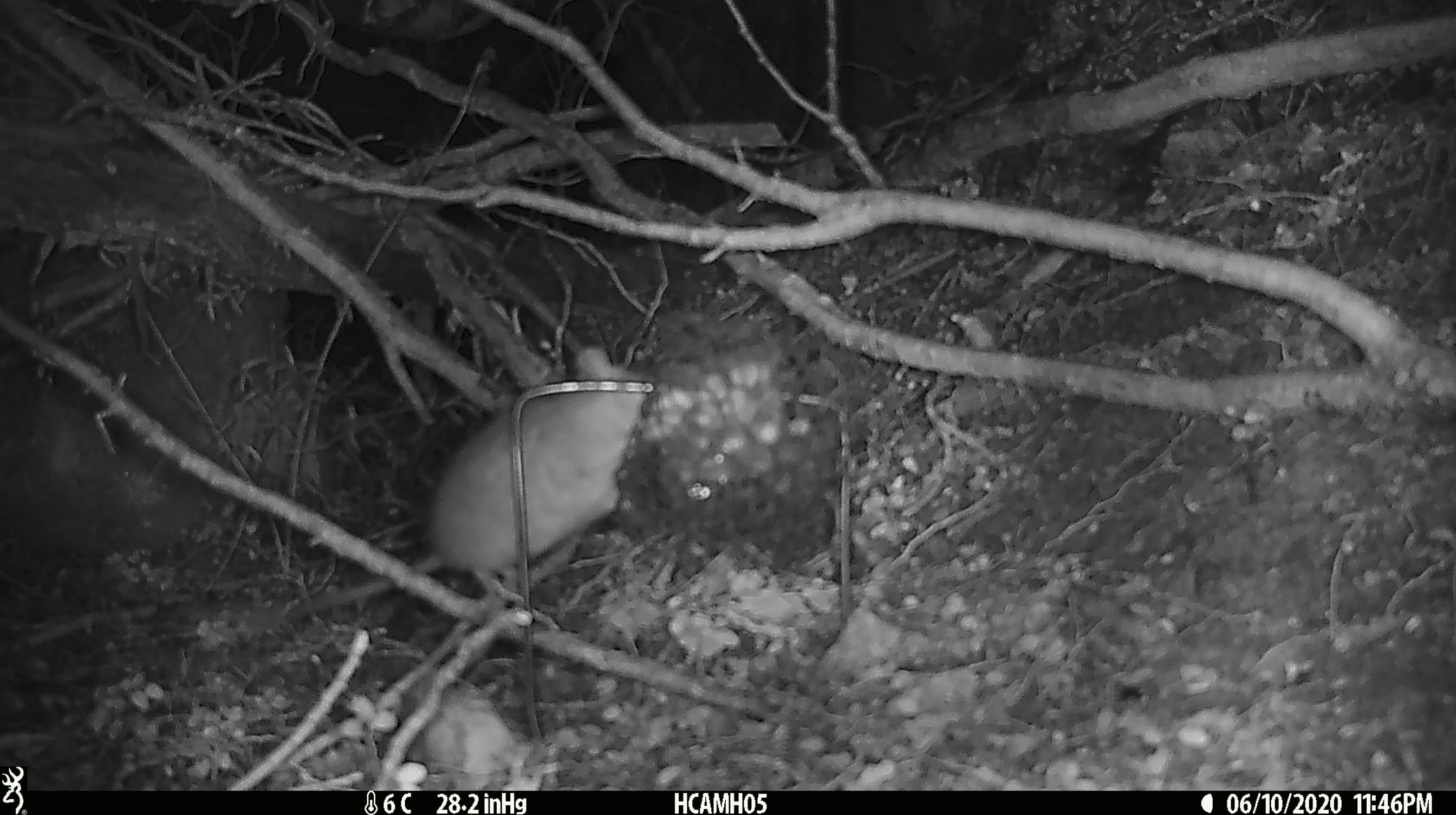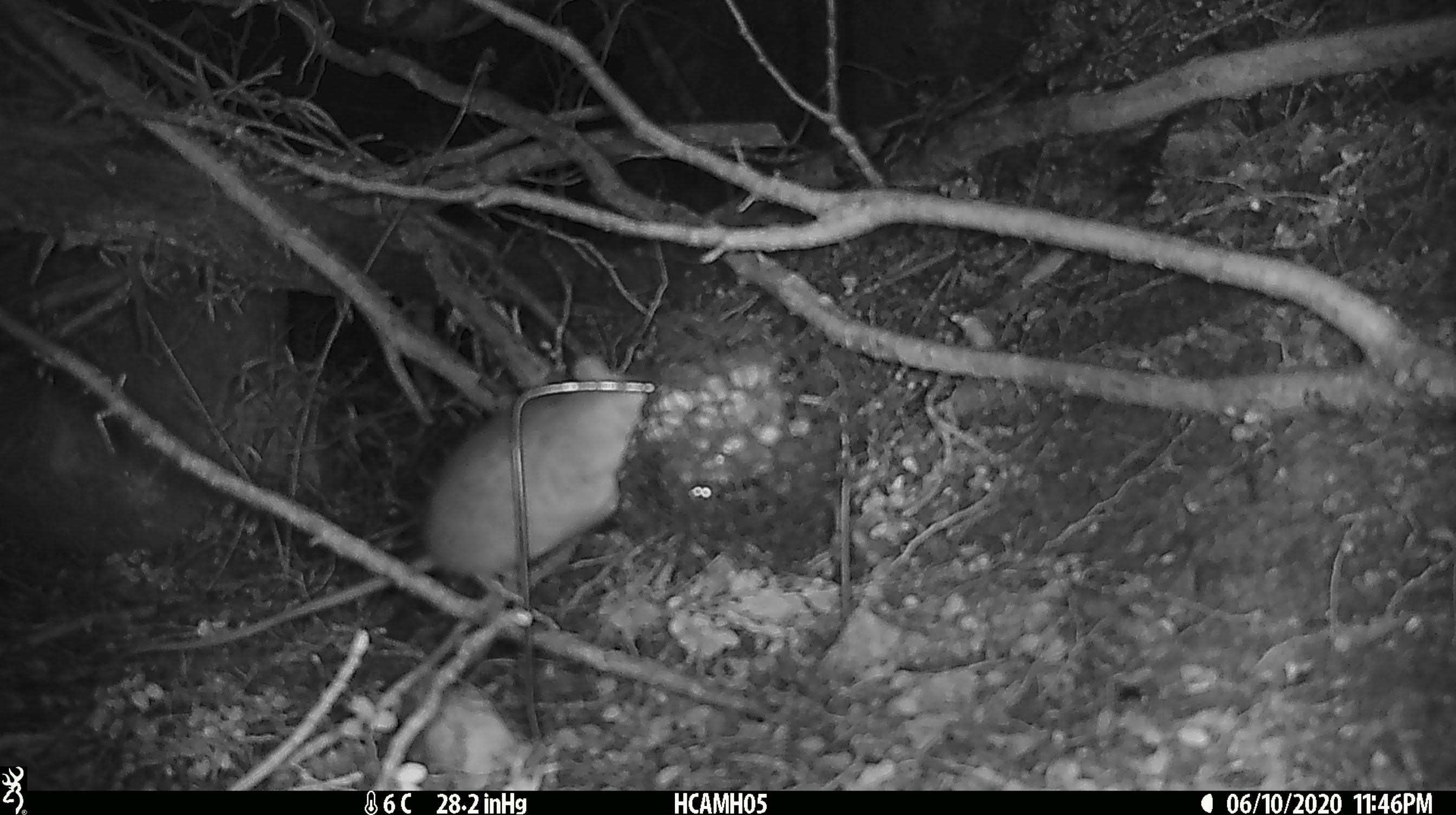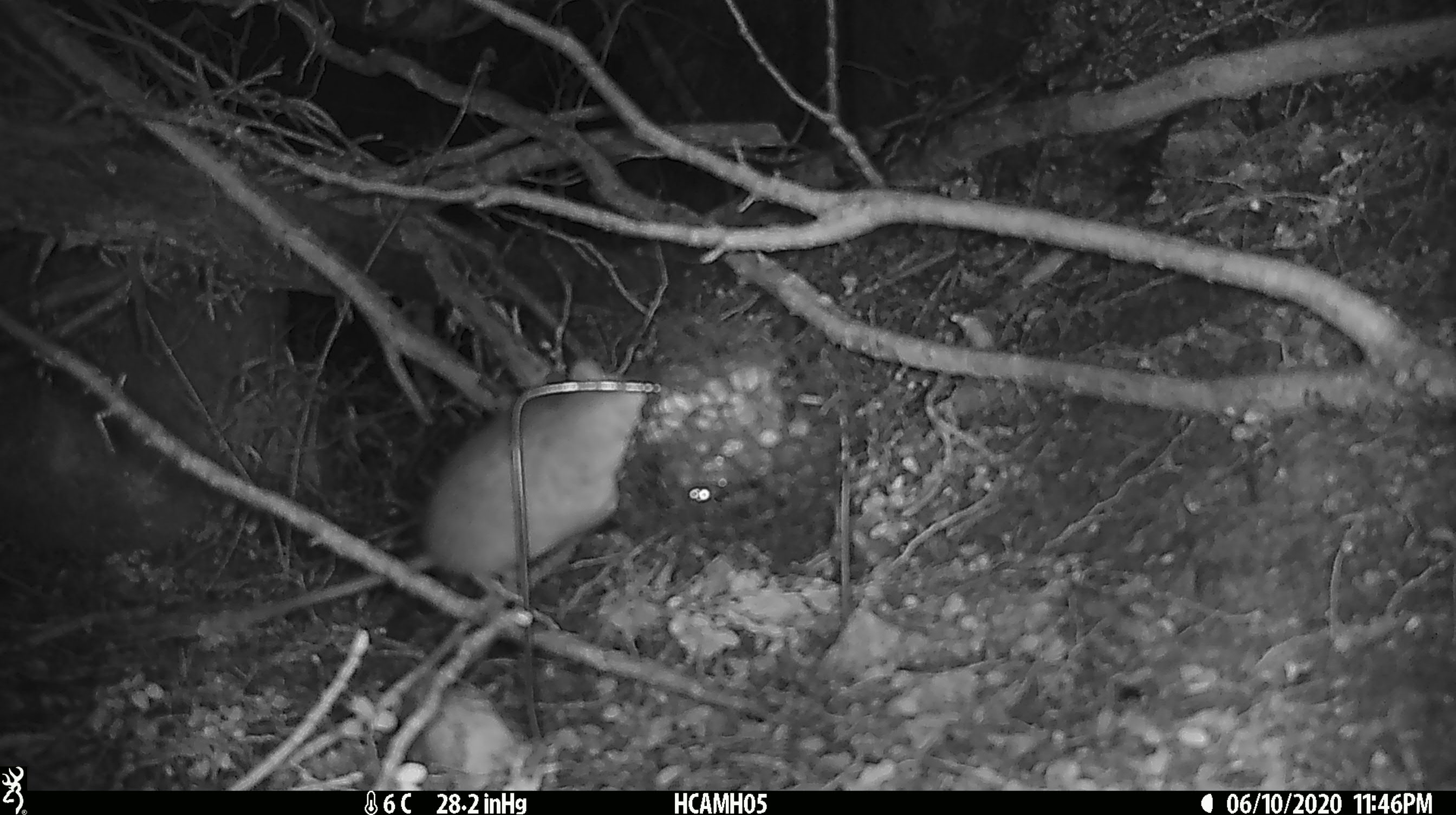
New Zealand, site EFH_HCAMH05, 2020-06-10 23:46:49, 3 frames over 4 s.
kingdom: Animalia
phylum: Chordata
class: Mammalia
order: Rodentia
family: Muridae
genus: Rattus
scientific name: Rattus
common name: rat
Rat (Rattus).